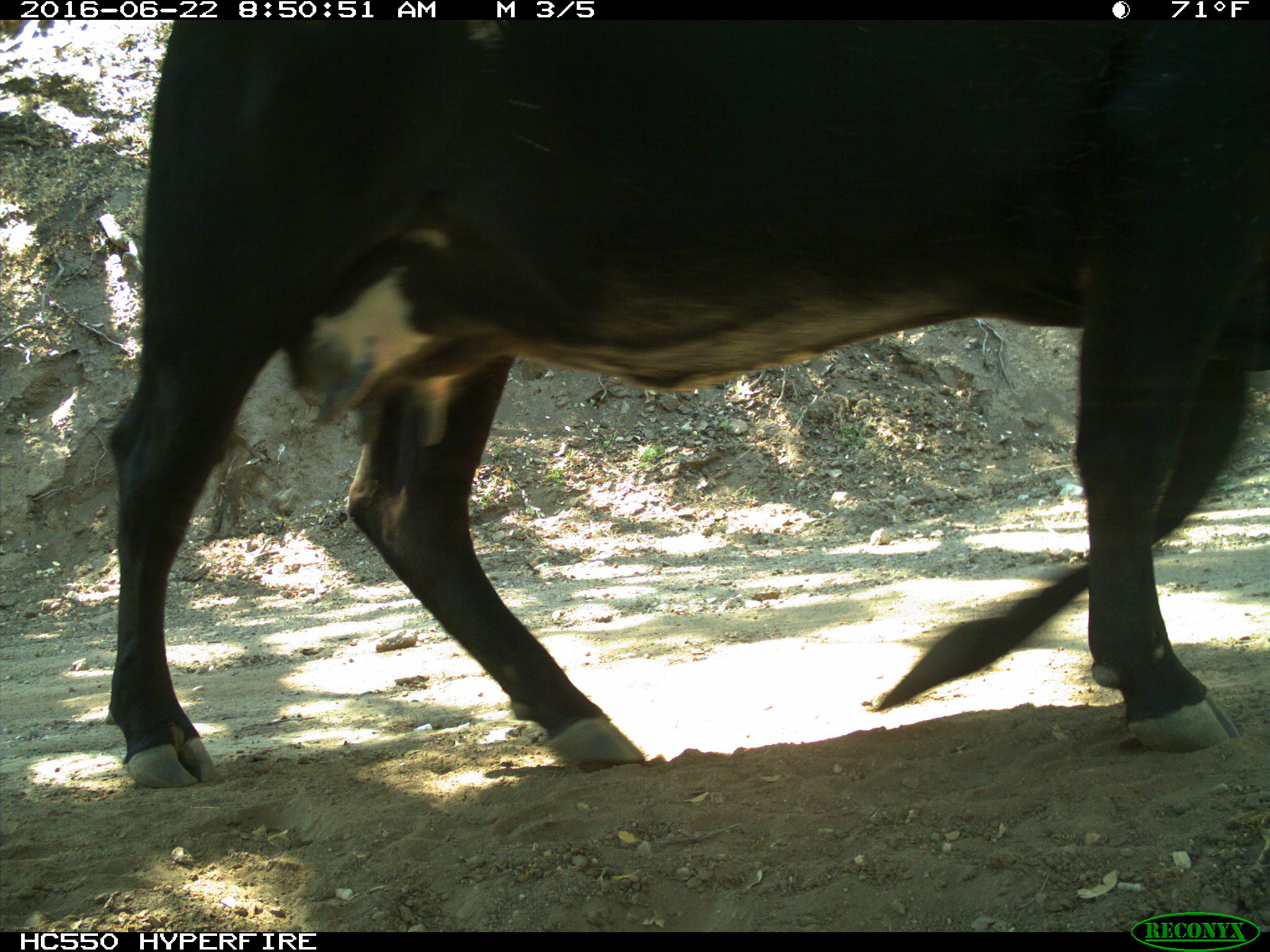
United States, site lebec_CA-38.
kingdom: Animalia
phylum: Chordata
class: Mammalia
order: Artiodactyla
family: Bovidae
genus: Bos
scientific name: Bos taurus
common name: domestic cow